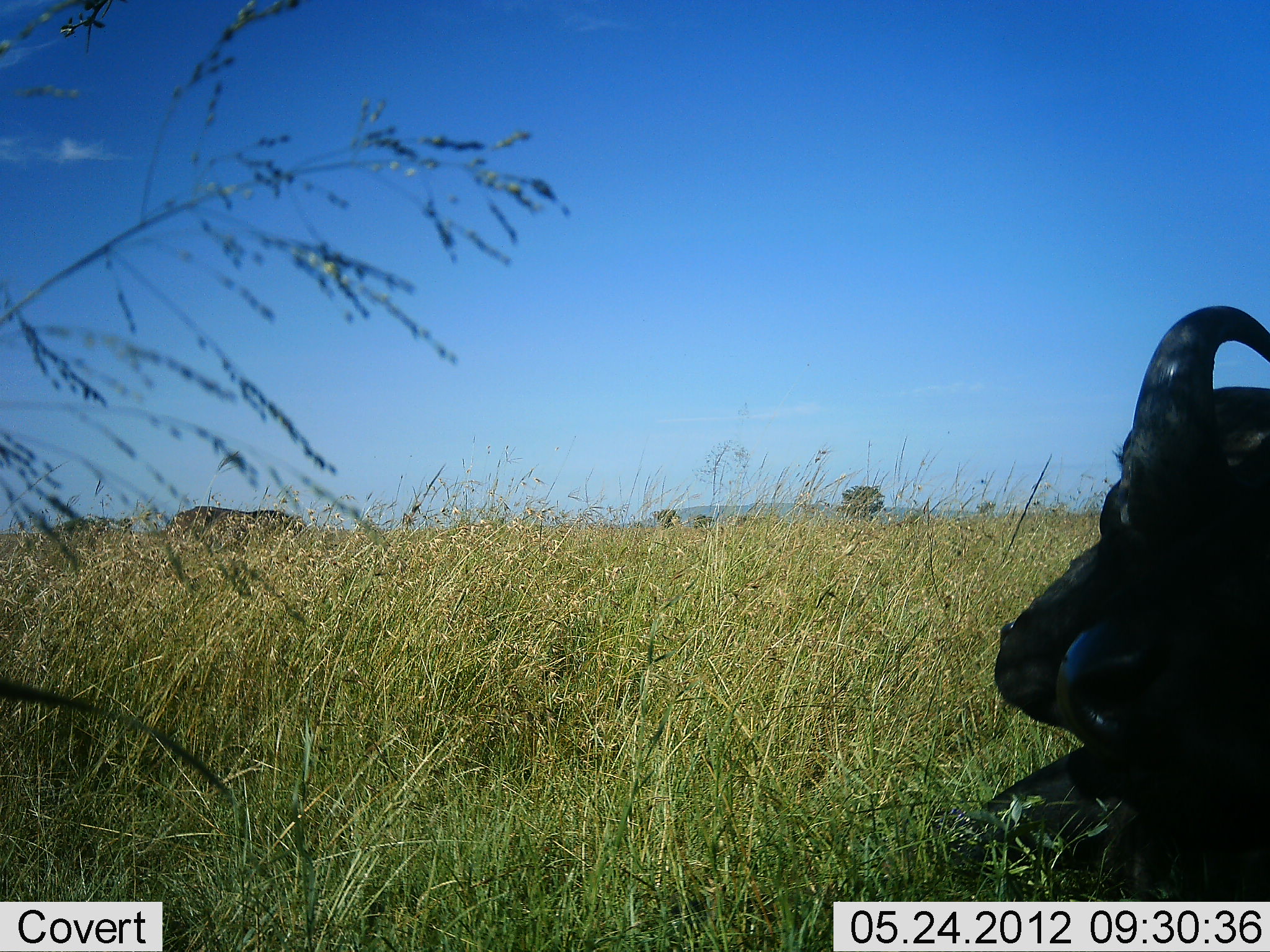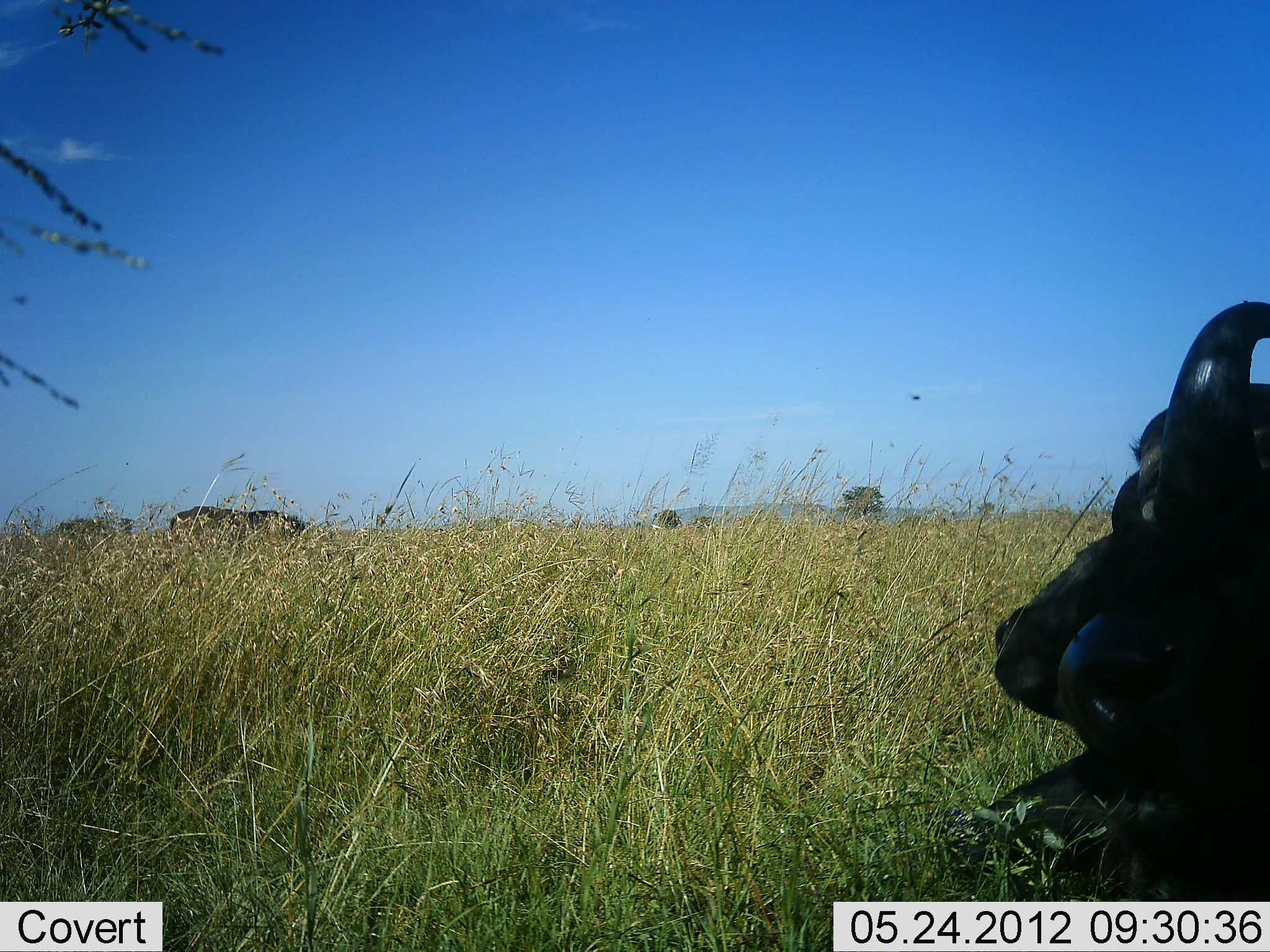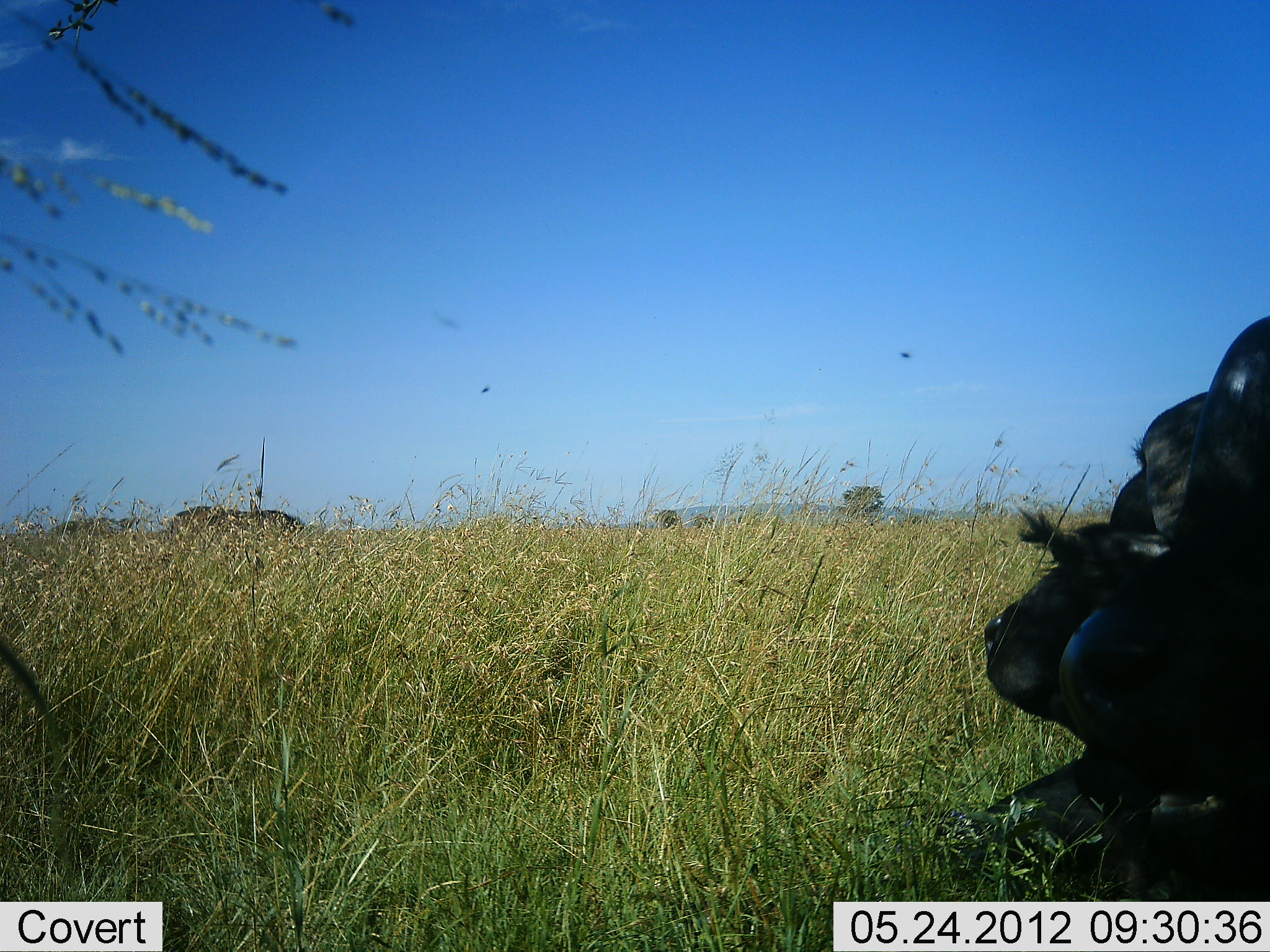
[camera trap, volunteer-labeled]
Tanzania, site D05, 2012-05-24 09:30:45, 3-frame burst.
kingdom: Animalia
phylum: Chordata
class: Mammalia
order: Artiodactyla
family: Bovidae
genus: Syncerus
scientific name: Syncerus caffer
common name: cape buffalo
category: buffalo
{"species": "buffalo (cape buffalo) (Syncerus caffer)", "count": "1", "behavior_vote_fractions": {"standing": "30%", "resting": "100%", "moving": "0%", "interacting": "0%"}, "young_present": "0%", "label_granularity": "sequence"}